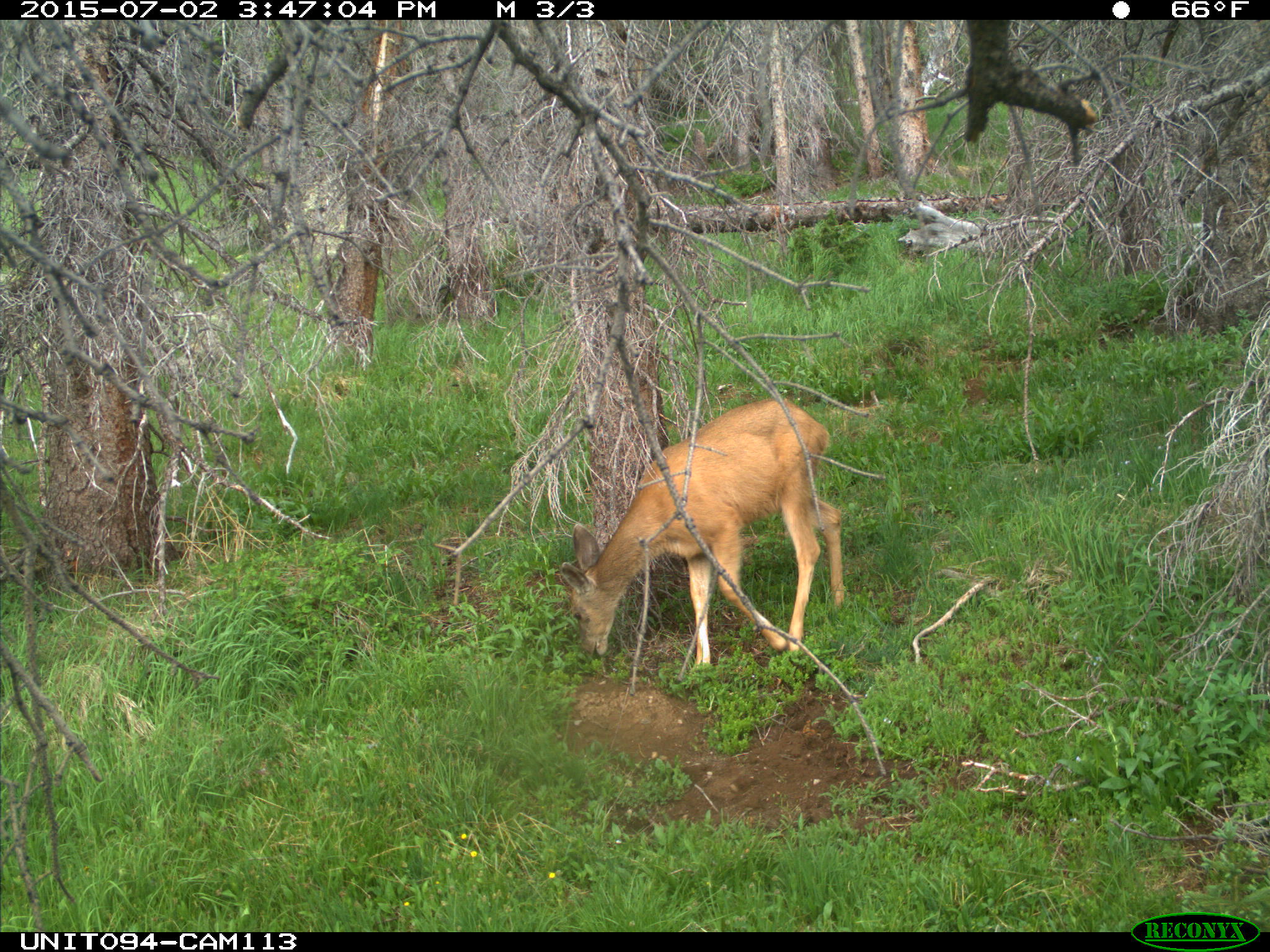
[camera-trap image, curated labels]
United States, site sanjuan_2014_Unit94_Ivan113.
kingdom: Animalia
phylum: Chordata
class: Mammalia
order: Artiodactyla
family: Cervidae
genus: Odocoileus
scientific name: Odocoileus hemionus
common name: mule deer